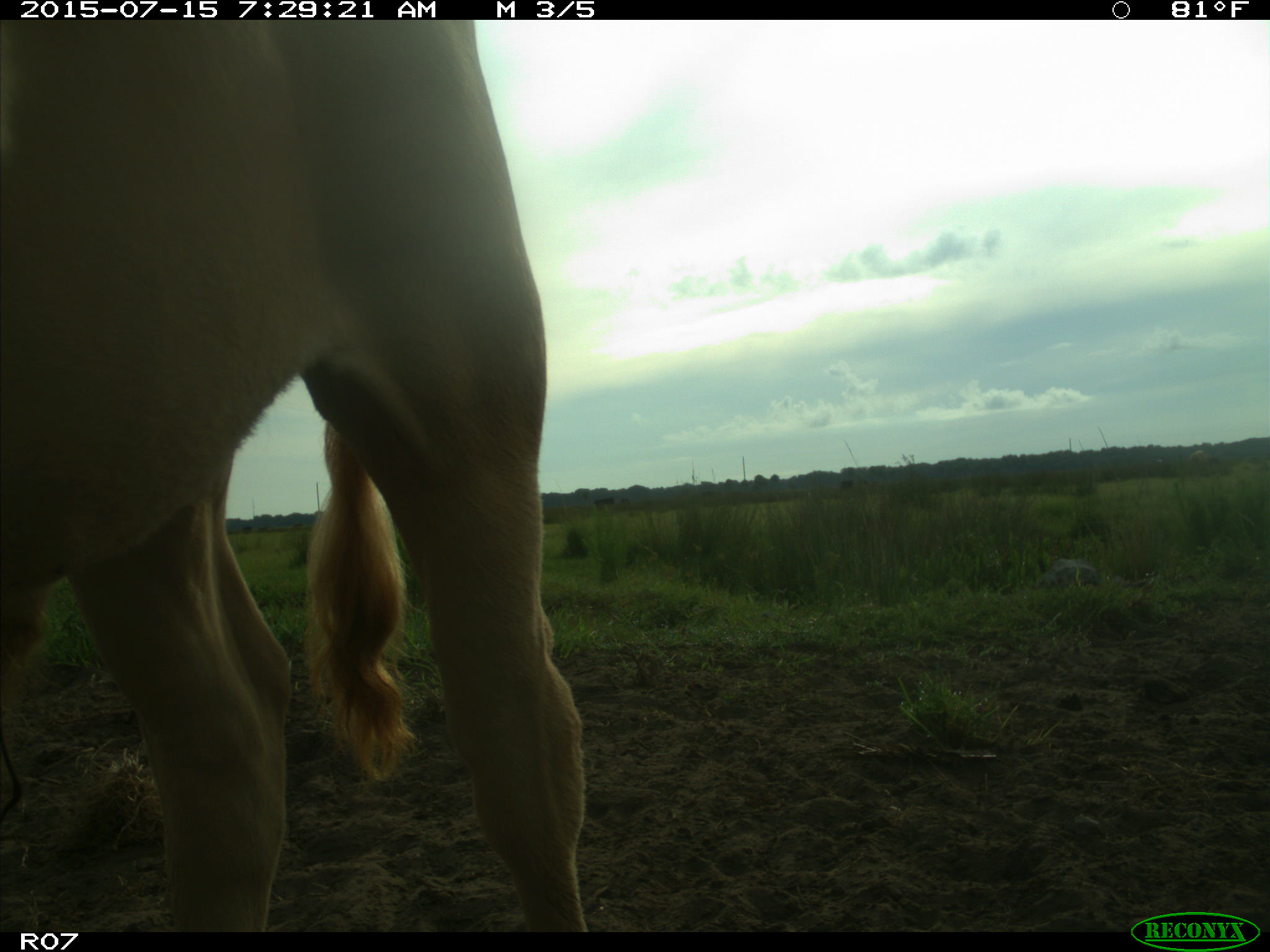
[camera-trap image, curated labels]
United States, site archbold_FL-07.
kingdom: Animalia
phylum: Chordata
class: Mammalia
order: Artiodactyla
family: Bovidae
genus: Bos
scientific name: Bos taurus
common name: domestic cow